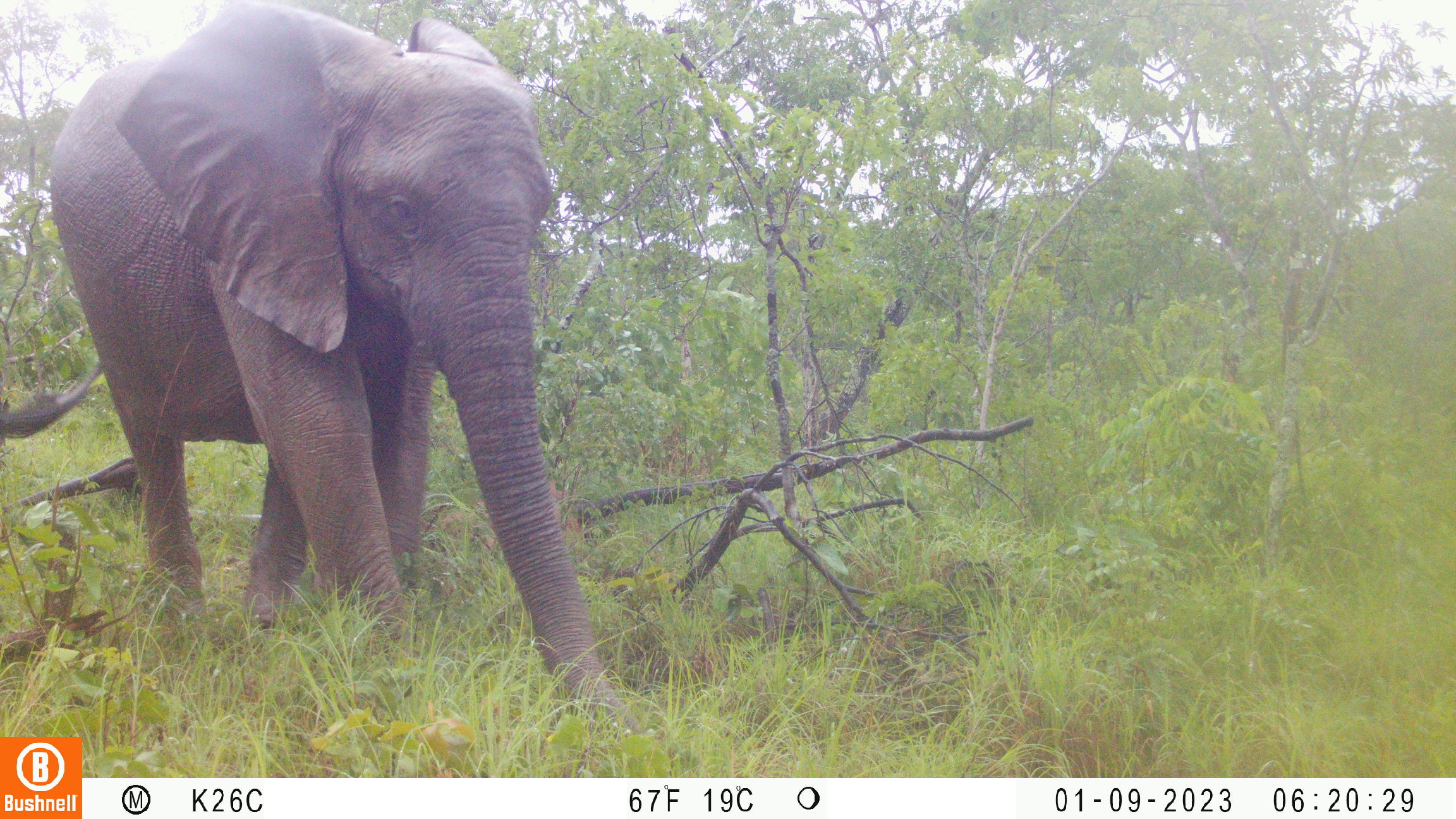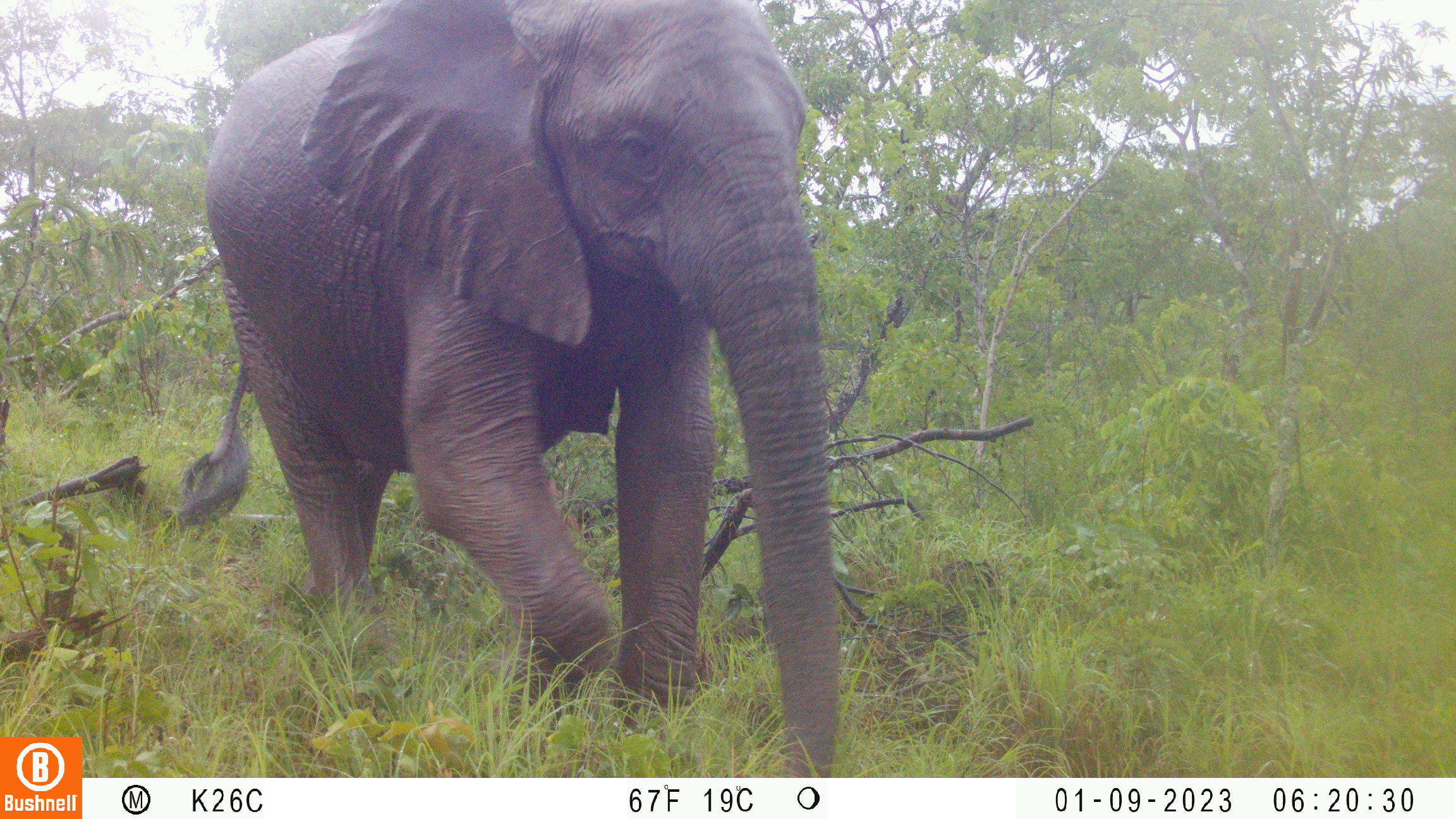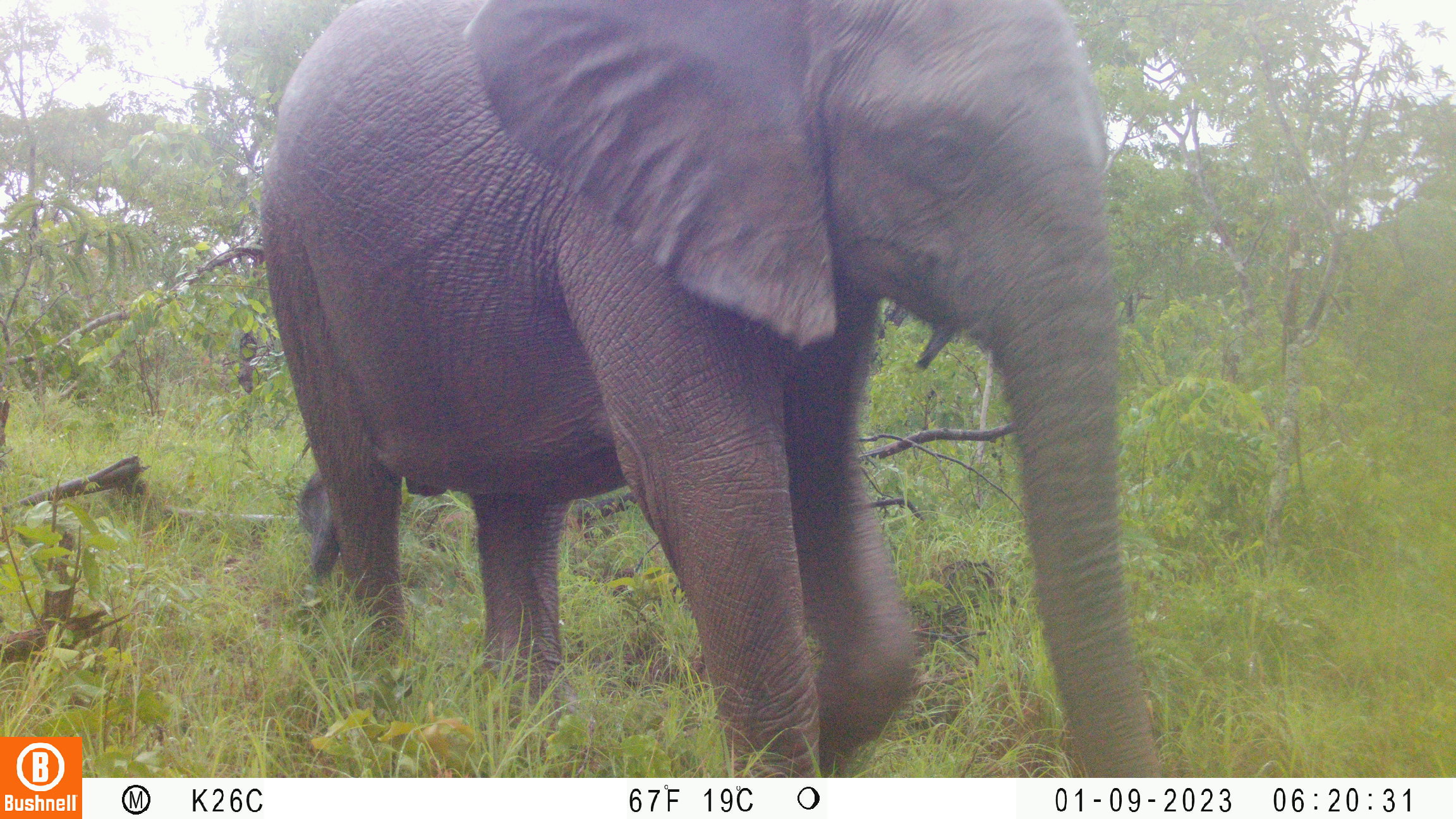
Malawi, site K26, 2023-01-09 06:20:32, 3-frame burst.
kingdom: Animalia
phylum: Chordata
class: Mammalia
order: Proboscidea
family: Elephantidae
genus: Loxodonta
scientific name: Loxodonta africana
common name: african savanna elephant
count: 1